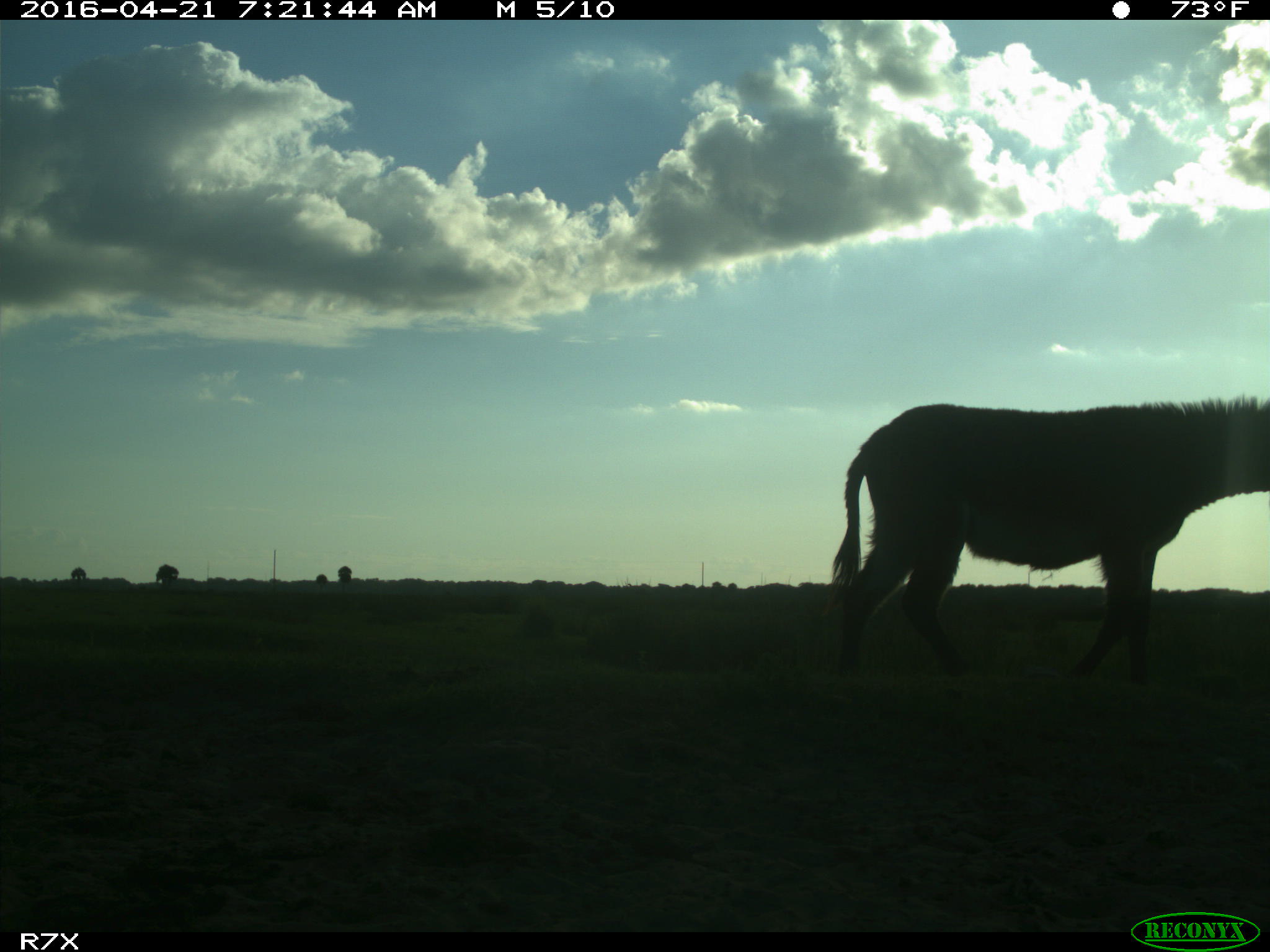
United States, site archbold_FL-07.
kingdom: Animalia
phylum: Chordata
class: Mammalia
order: Artiodactyla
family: Bovidae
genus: Bos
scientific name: Bos taurus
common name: domestic cow